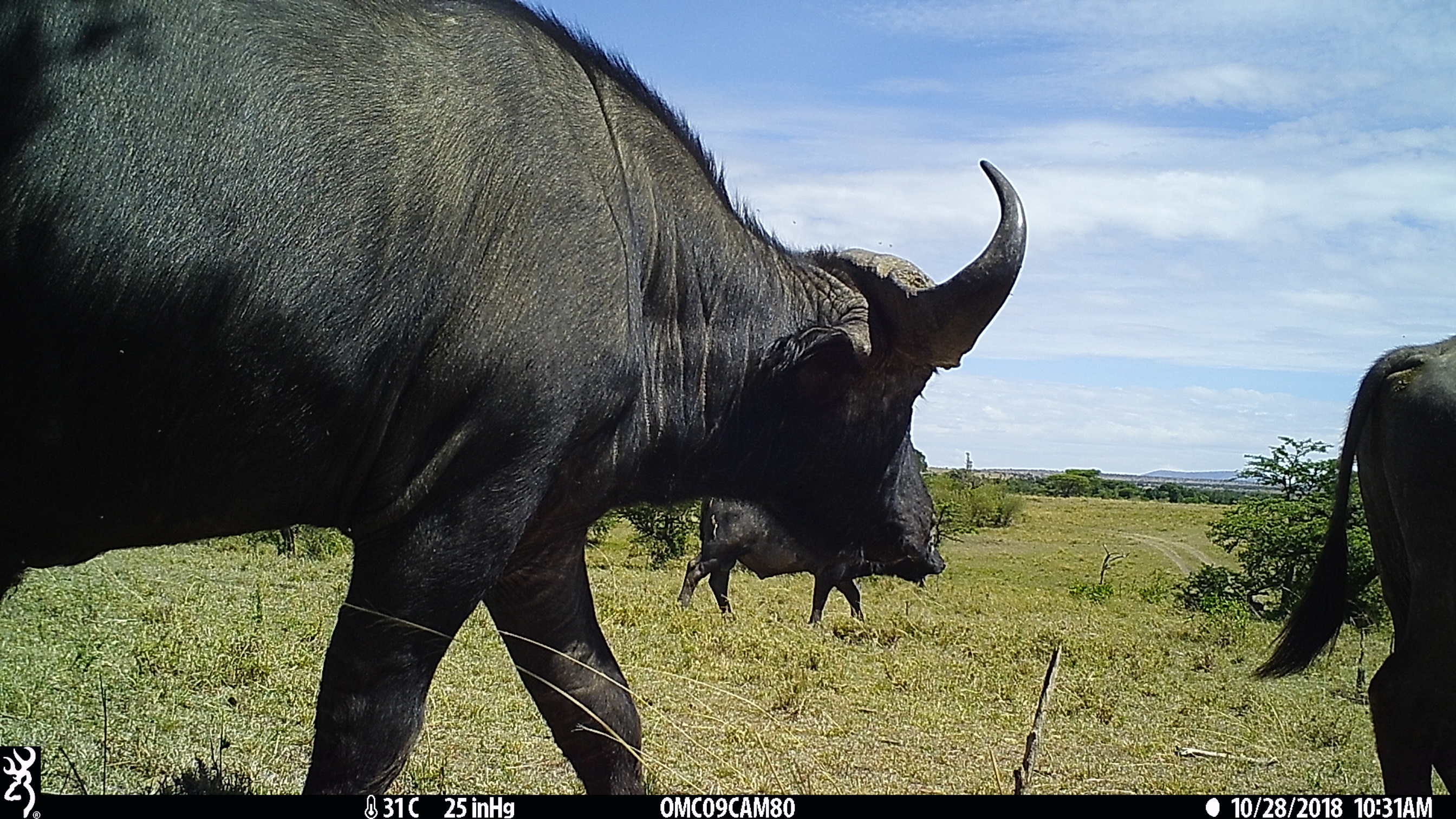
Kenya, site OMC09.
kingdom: Animalia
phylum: Chordata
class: Mammalia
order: Artiodactyla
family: Bovidae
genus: Syncerus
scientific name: Syncerus caffer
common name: buffalo